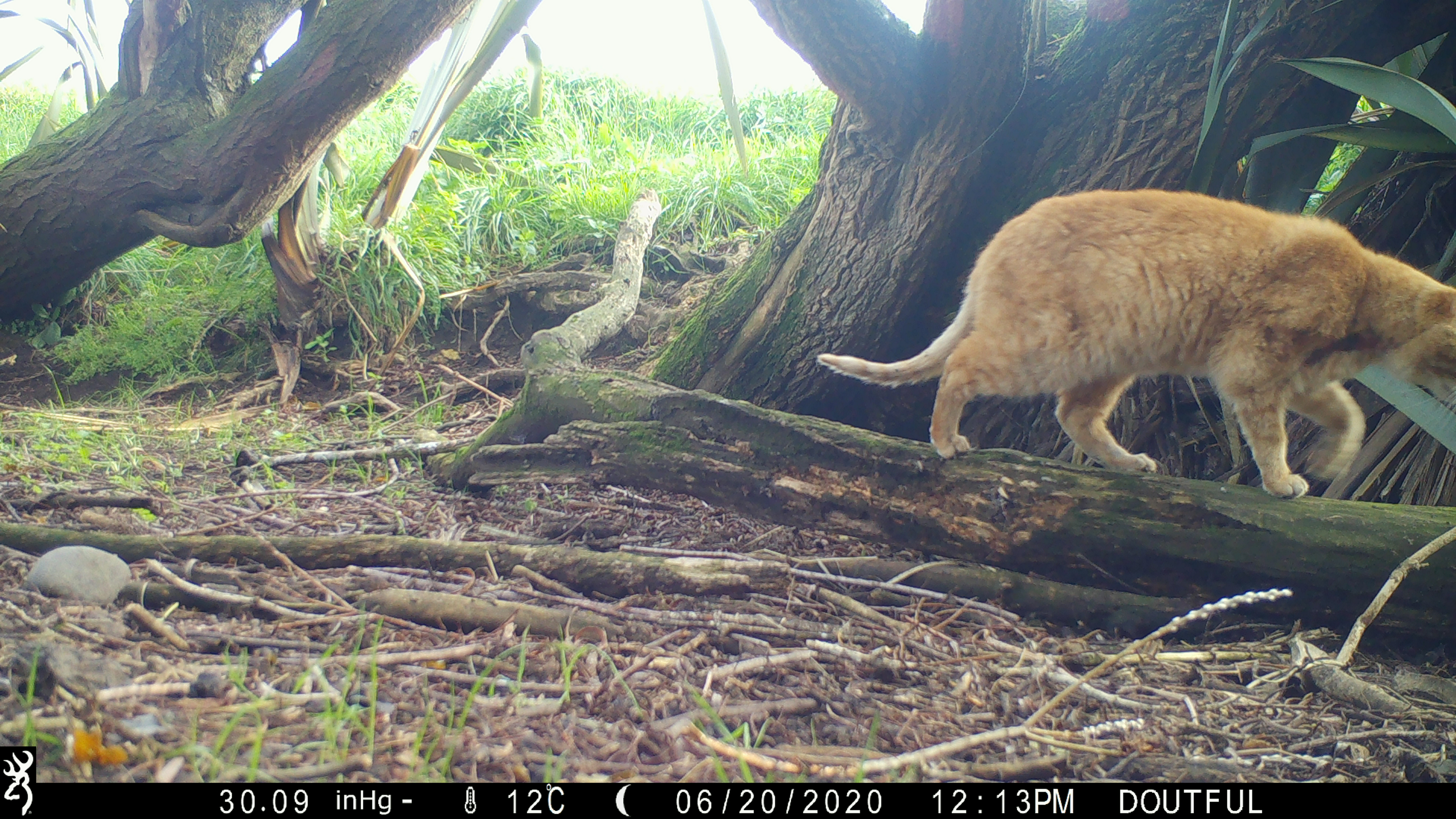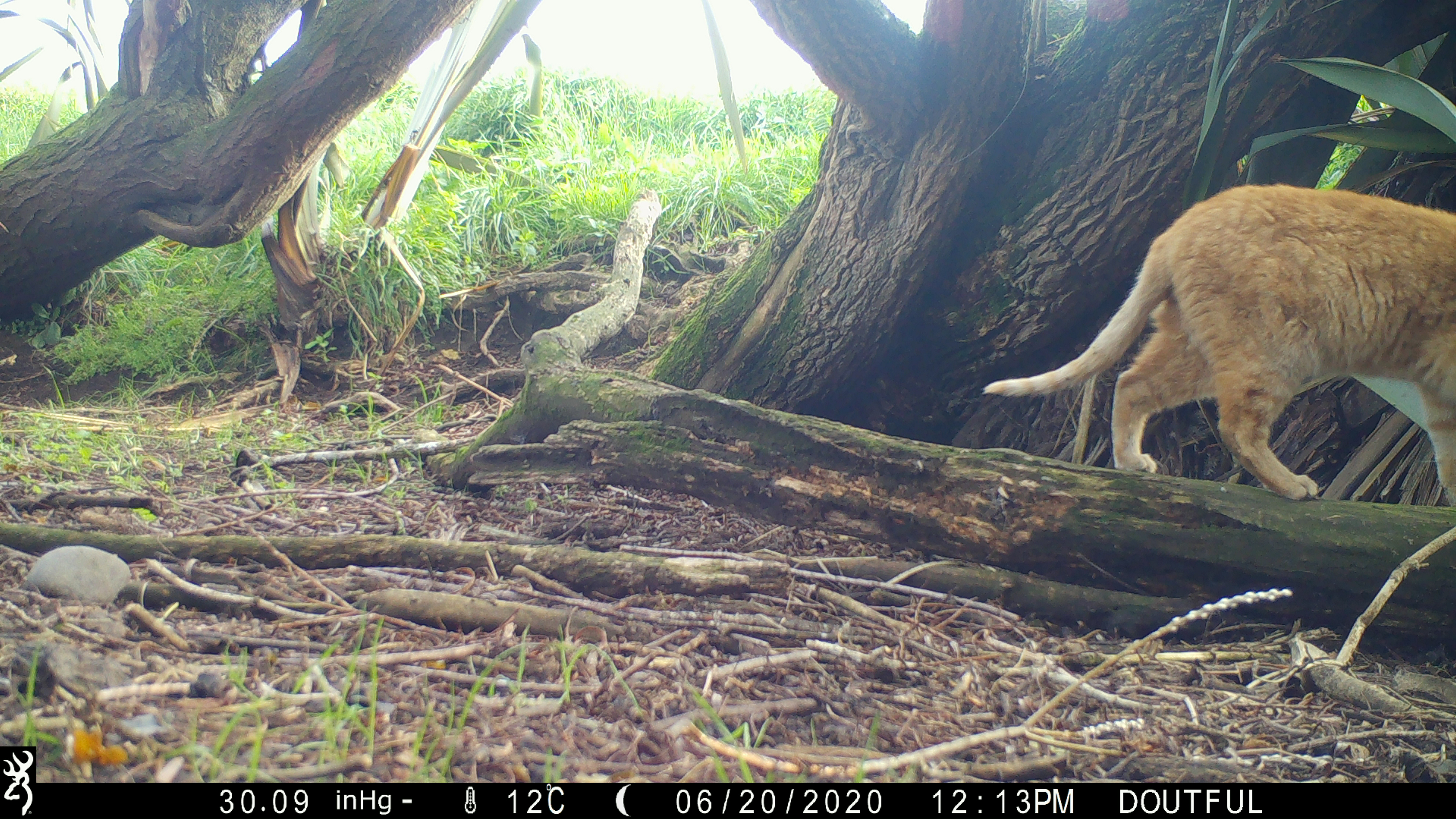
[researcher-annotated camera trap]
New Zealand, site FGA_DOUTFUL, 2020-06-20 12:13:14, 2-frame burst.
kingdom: Animalia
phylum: Chordata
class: Mammalia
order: Carnivora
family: Felidae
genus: Felis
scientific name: Felis catus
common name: domestic cat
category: cat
Cat (domestic cat) (Felis catus).